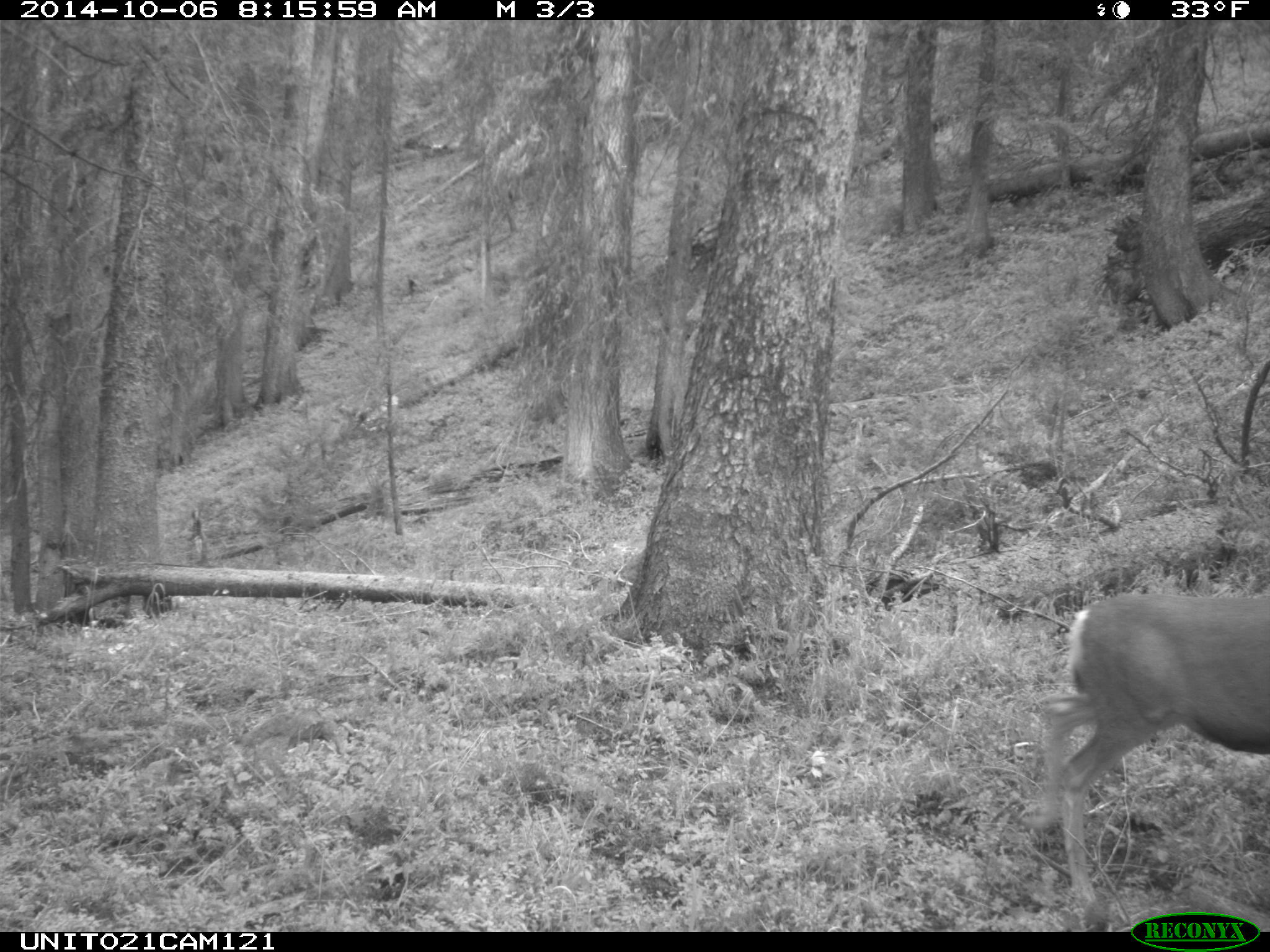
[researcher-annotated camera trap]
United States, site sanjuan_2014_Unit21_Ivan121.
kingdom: Animalia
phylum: Chordata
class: Mammalia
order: Artiodactyla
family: Cervidae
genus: Odocoileus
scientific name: Odocoileus hemionus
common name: mule deer